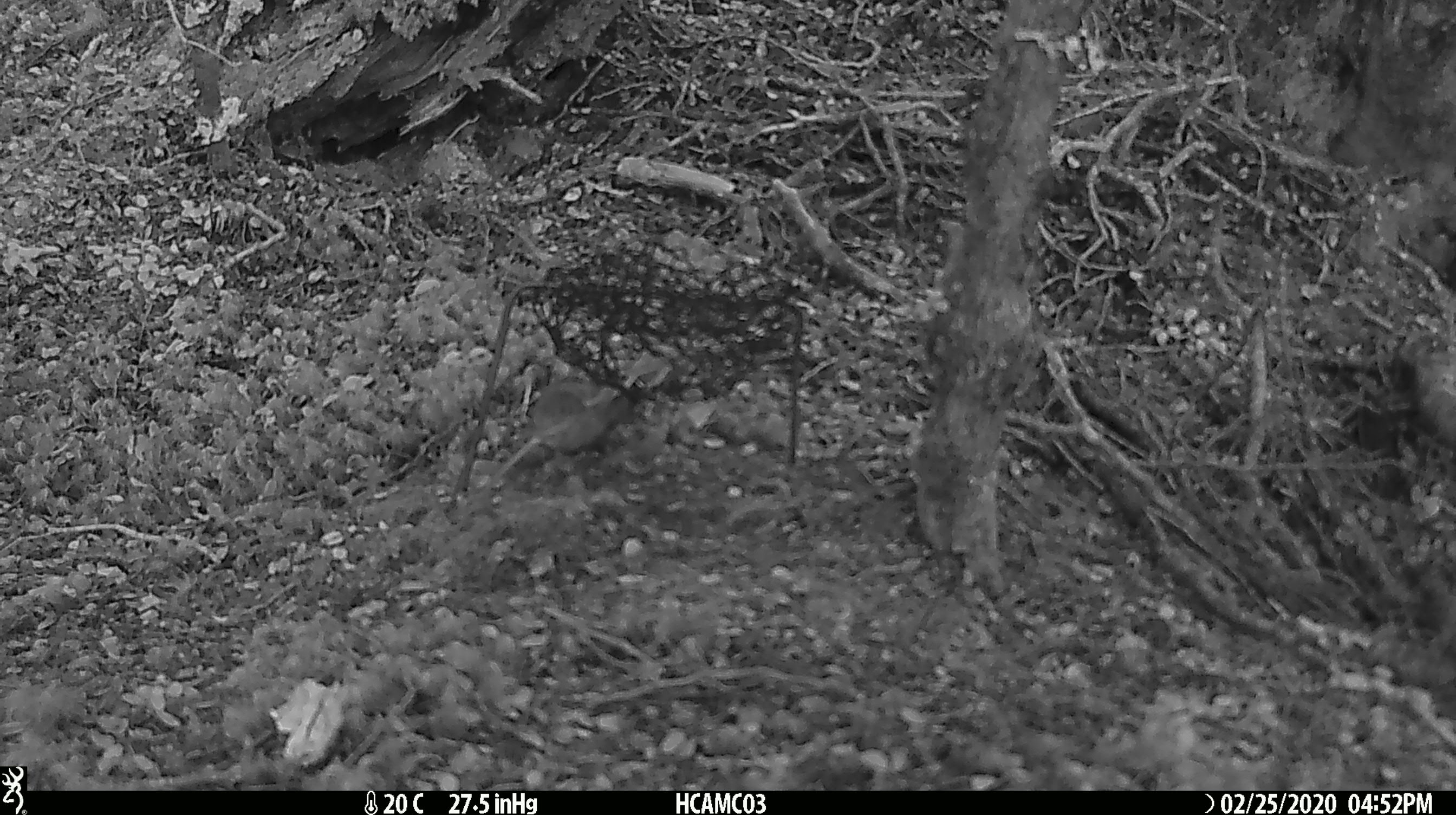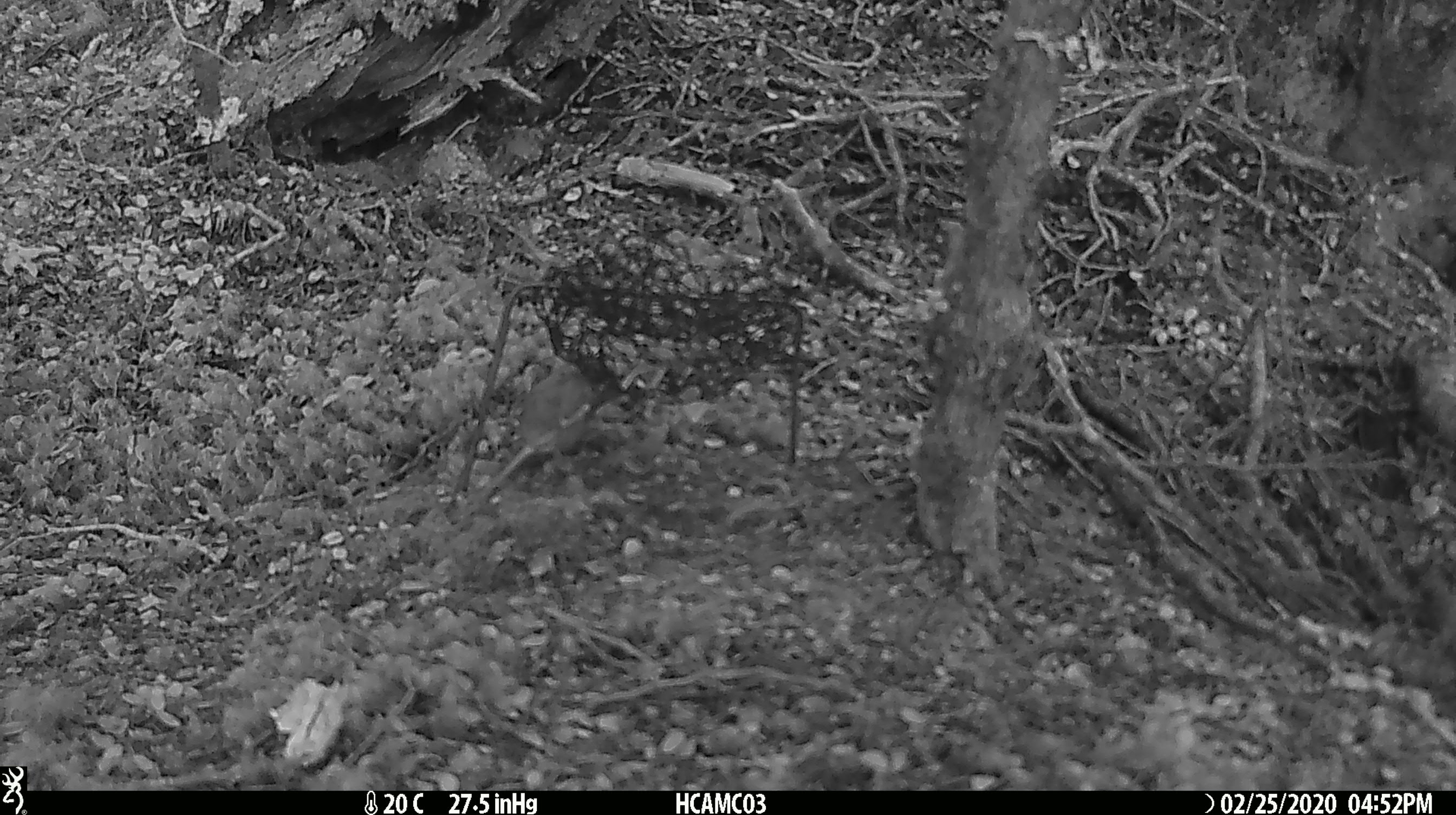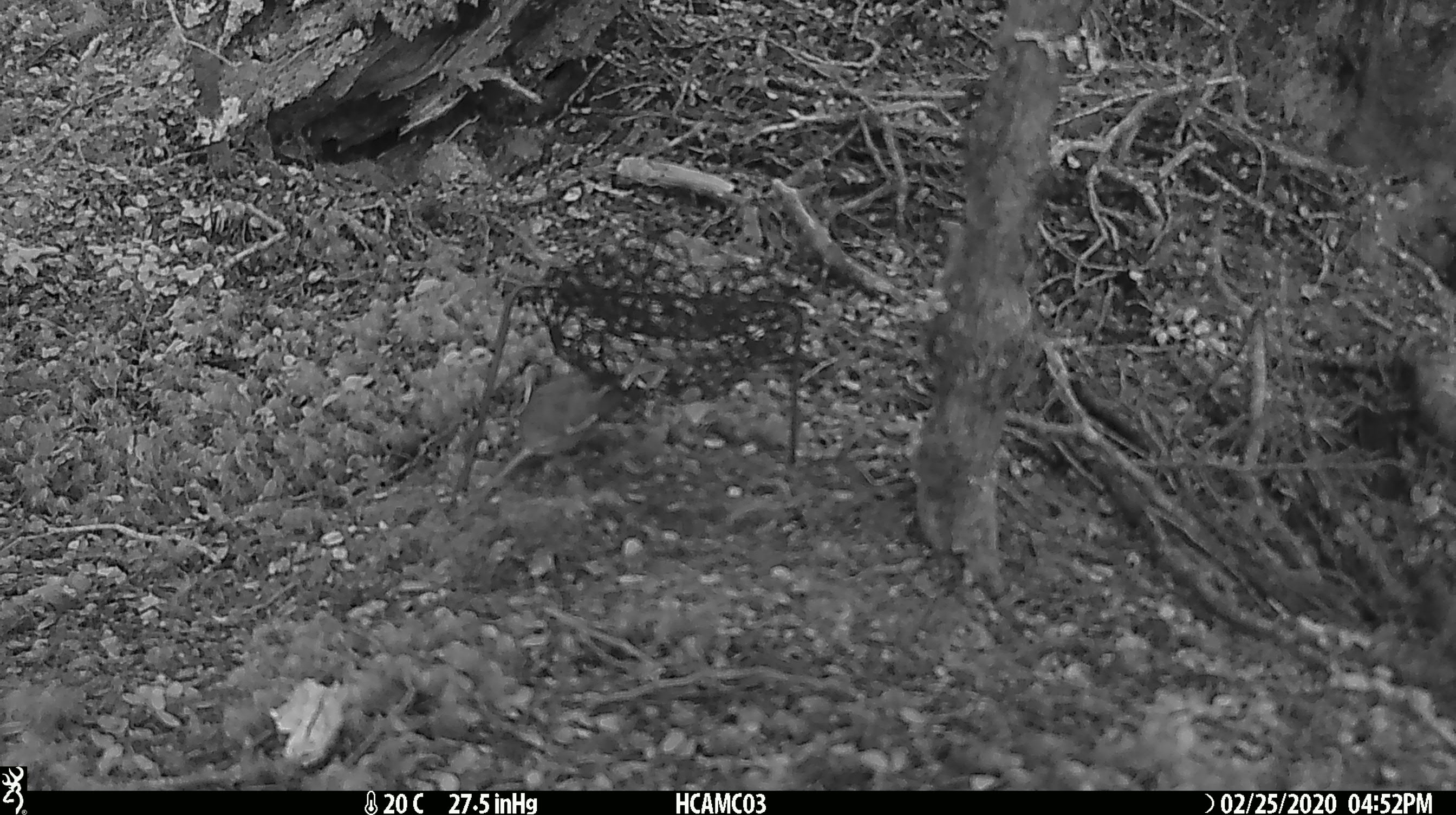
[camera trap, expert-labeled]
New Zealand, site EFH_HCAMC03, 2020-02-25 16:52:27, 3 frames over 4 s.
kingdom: Animalia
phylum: Chordata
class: Mammalia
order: Rodentia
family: Muridae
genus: Mus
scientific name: Mus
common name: mouse